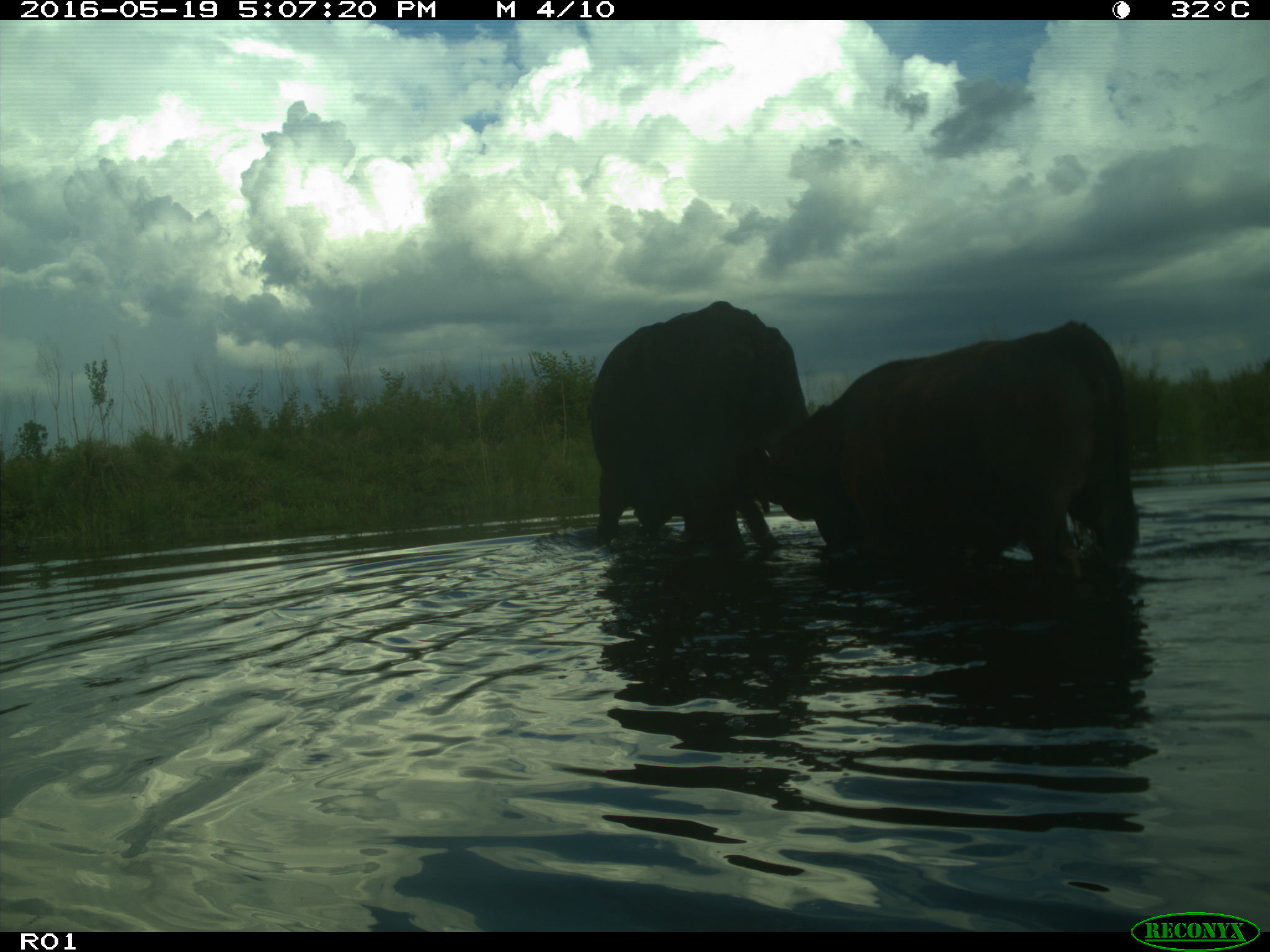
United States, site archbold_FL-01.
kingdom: Animalia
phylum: Chordata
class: Mammalia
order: Artiodactyla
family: Bovidae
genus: Bos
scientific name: Bos taurus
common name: domestic cow